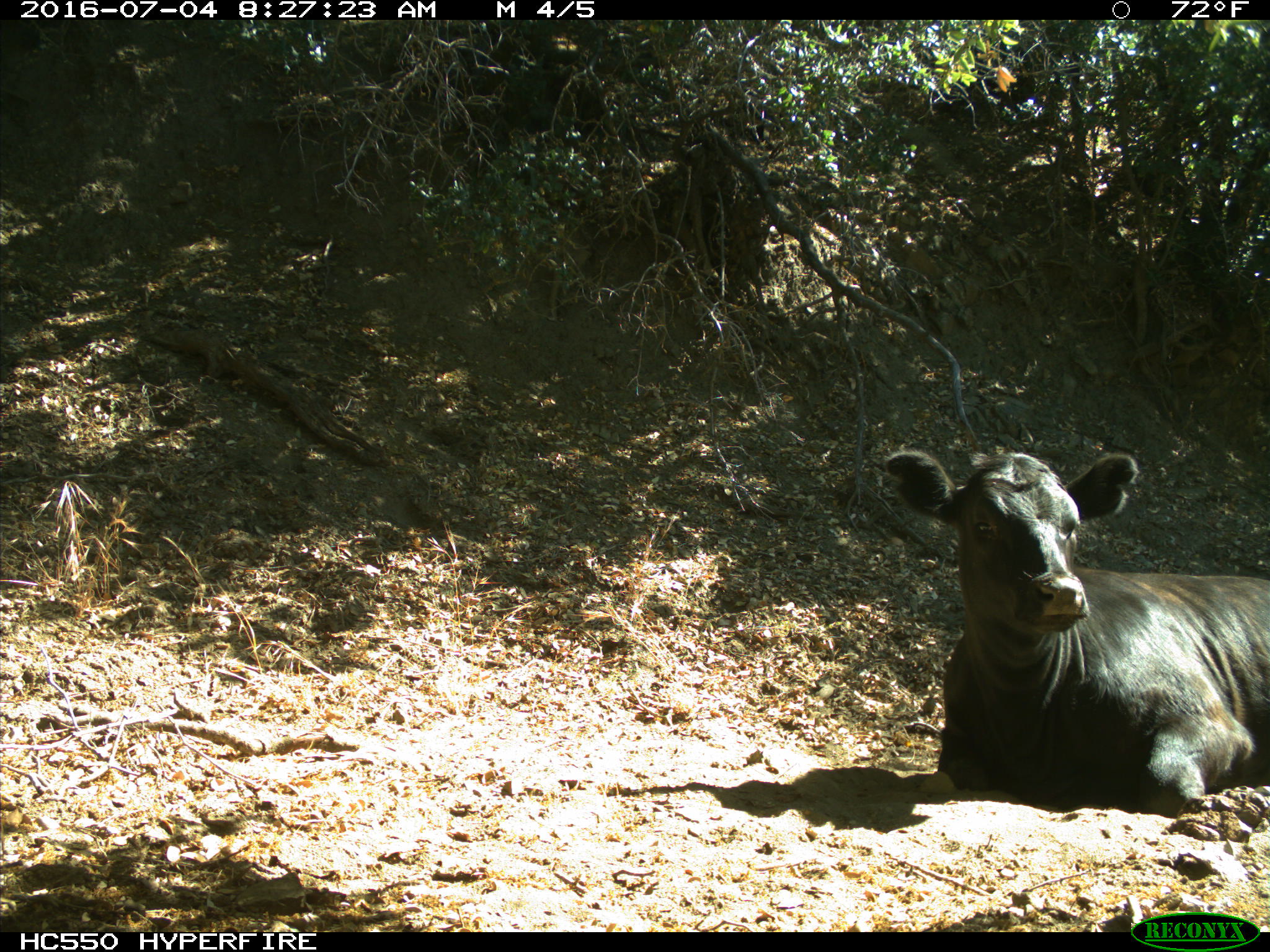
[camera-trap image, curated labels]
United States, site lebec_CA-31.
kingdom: Animalia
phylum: Chordata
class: Mammalia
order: Artiodactyla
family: Bovidae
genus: Bos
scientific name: Bos taurus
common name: domestic cow